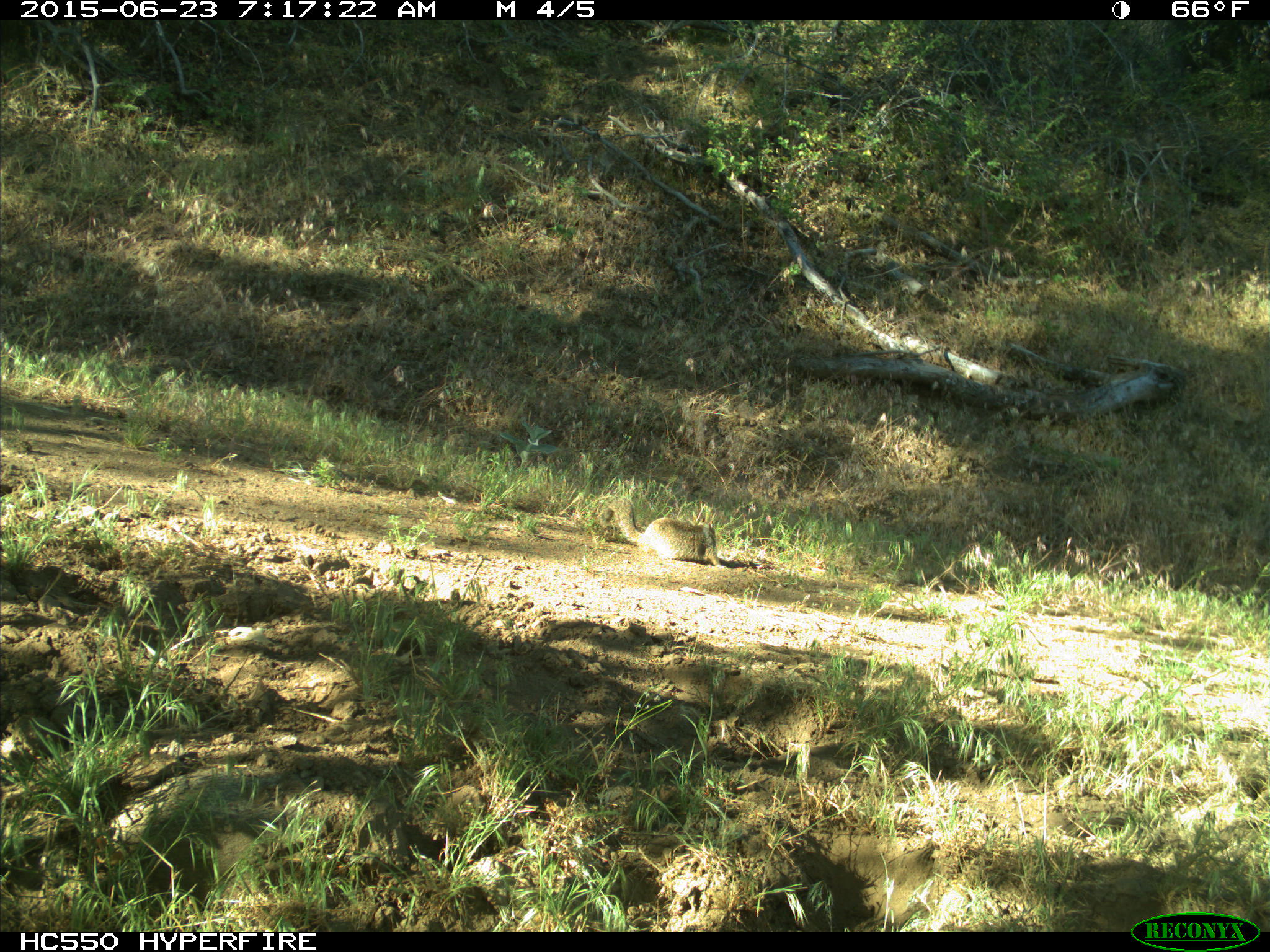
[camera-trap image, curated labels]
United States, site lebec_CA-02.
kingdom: Animalia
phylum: Chordata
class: Mammalia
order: Rodentia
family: Sciuridae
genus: Otospermophilus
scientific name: Otospermophilus beecheyi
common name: california ground squirrel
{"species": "Otospermophilus beecheyi (california ground squirrel)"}